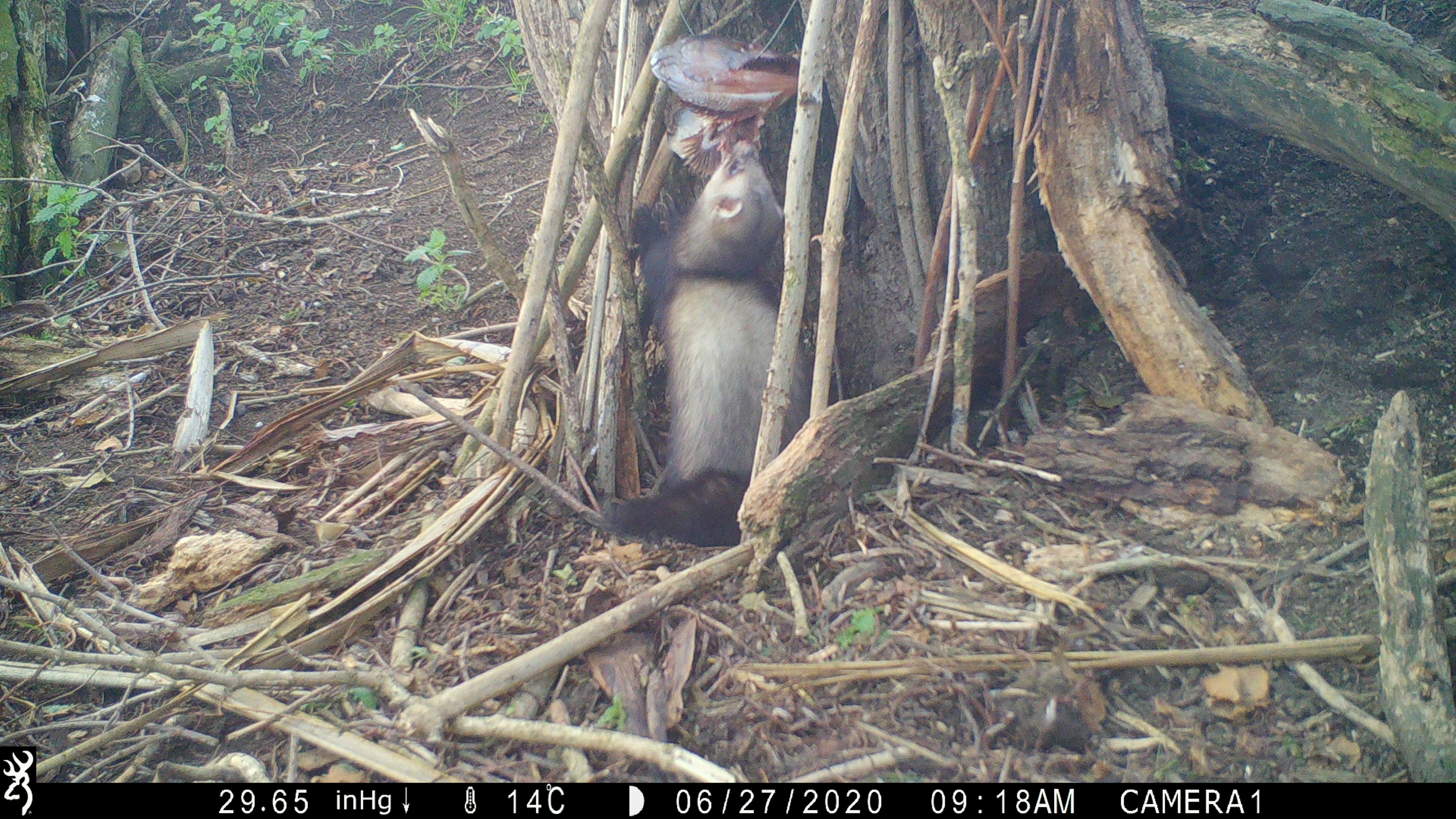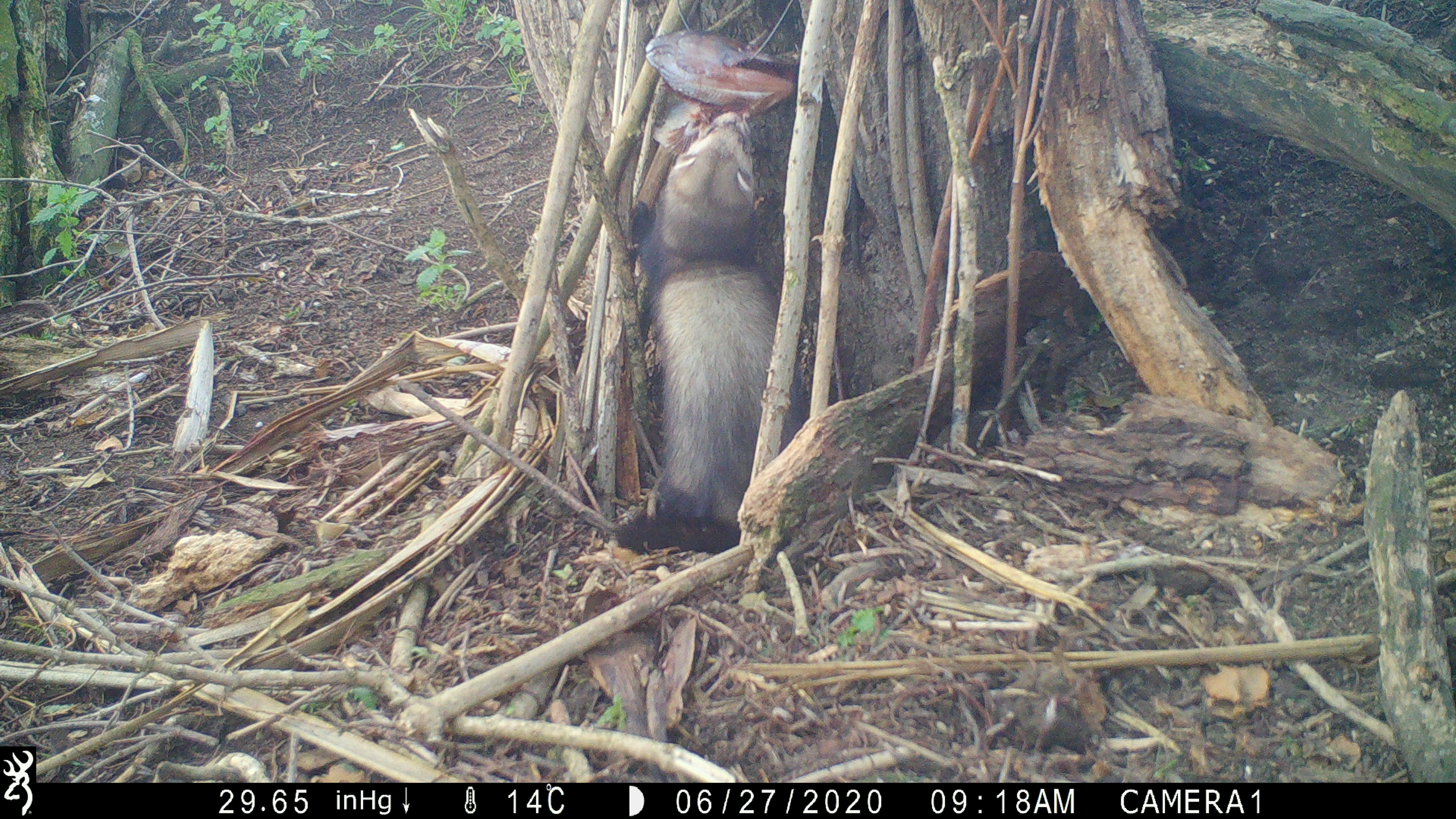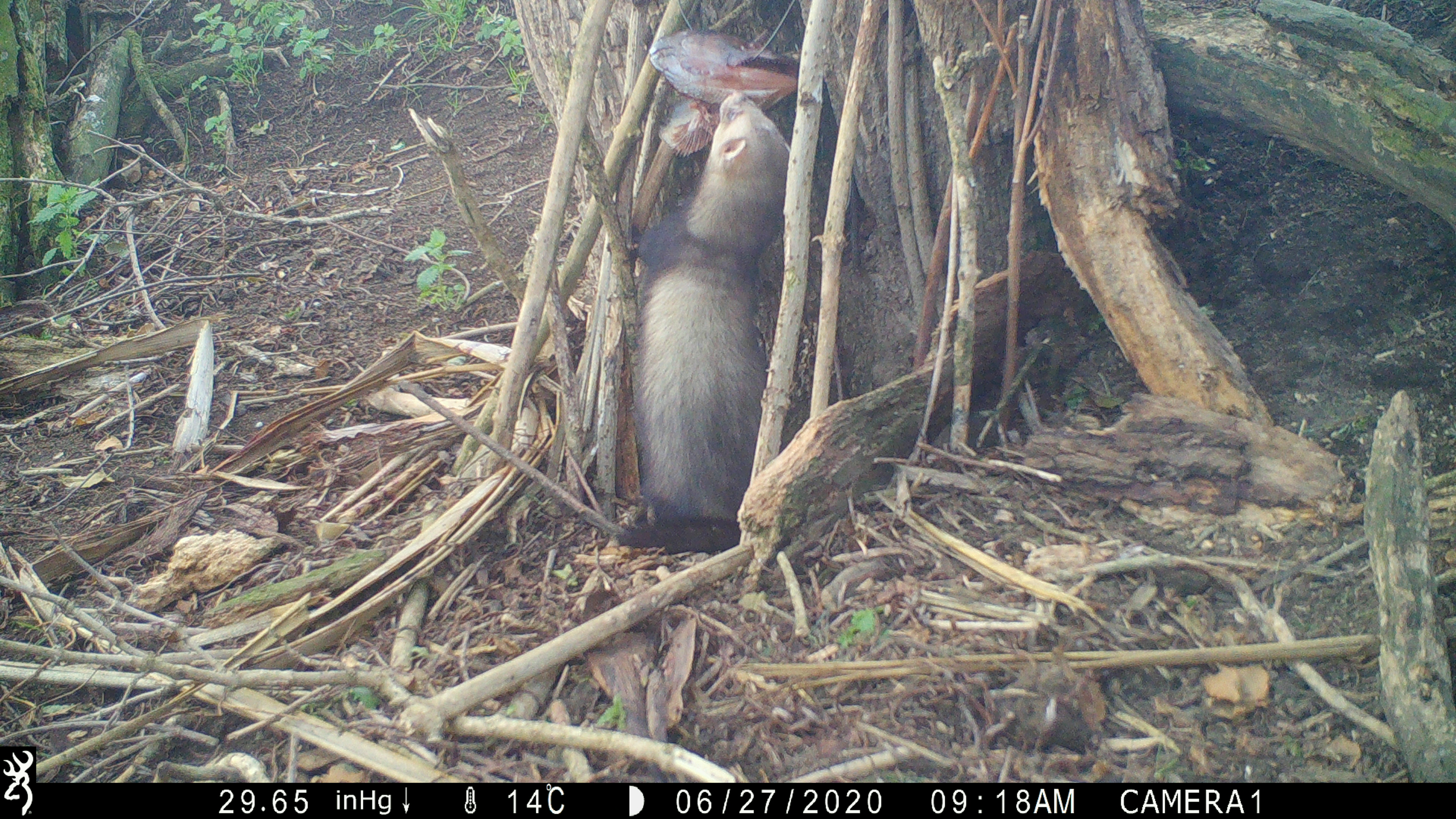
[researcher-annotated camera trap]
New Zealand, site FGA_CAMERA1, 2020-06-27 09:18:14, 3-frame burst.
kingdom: Animalia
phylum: Chordata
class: Mammalia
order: Carnivora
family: Mustelidae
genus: Mustela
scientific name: Mustela furo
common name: ferret